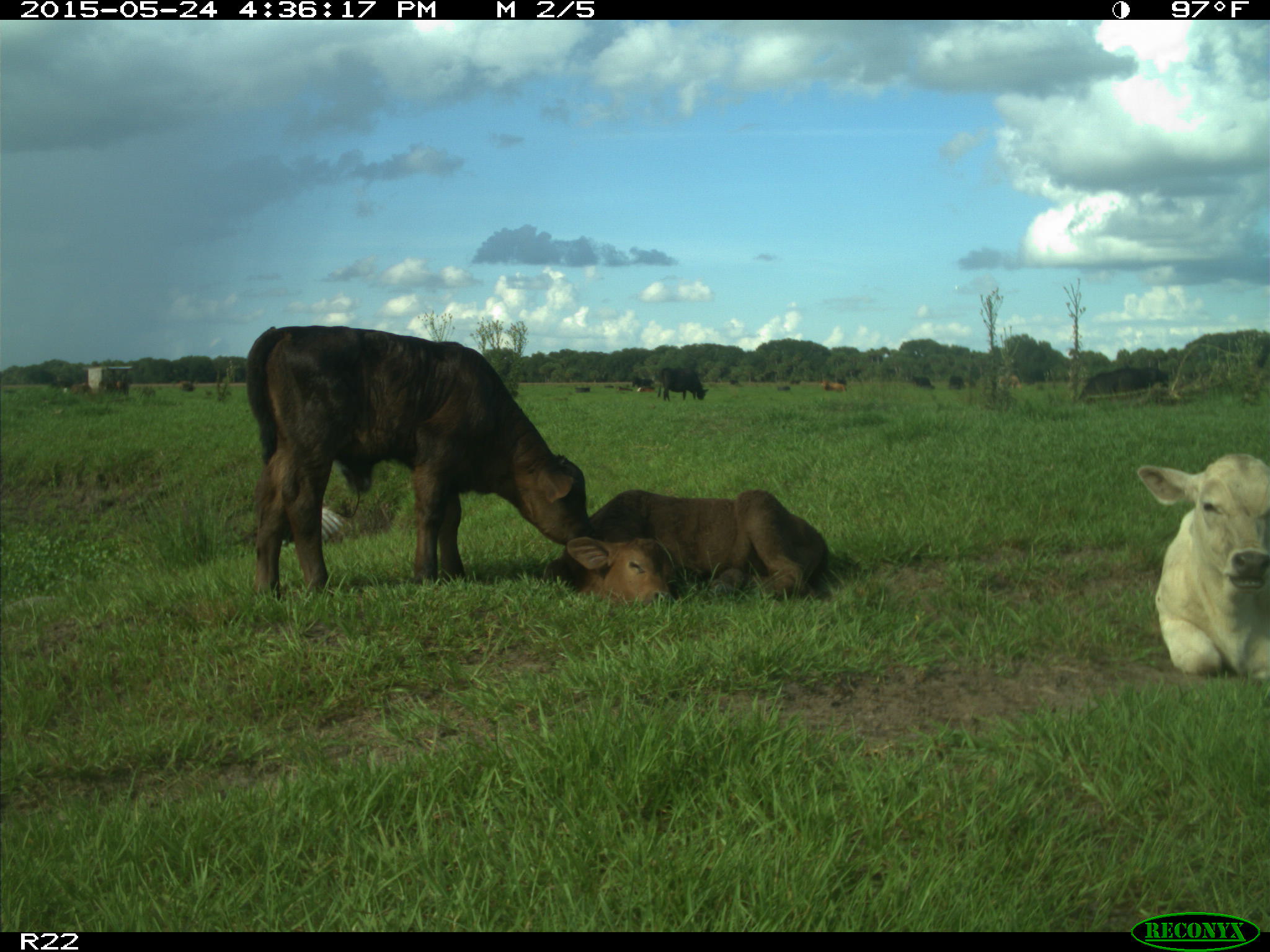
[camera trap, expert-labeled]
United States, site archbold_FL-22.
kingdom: Animalia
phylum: Chordata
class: Mammalia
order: Artiodactyla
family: Bovidae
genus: Bos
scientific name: Bos taurus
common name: domestic cow